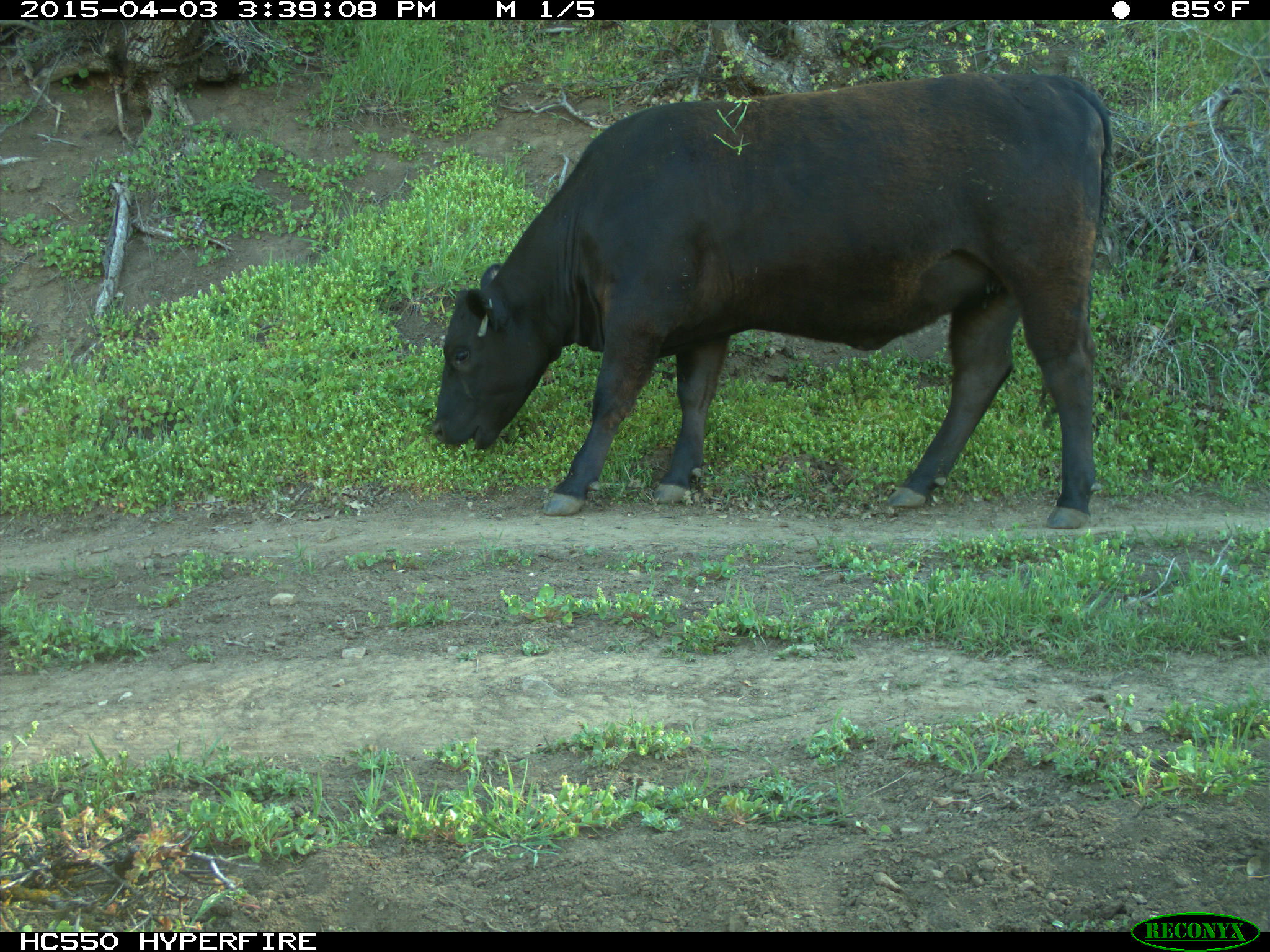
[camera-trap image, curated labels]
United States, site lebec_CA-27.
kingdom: Animalia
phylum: Chordata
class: Mammalia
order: Artiodactyla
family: Bovidae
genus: Bos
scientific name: Bos taurus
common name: domestic cow